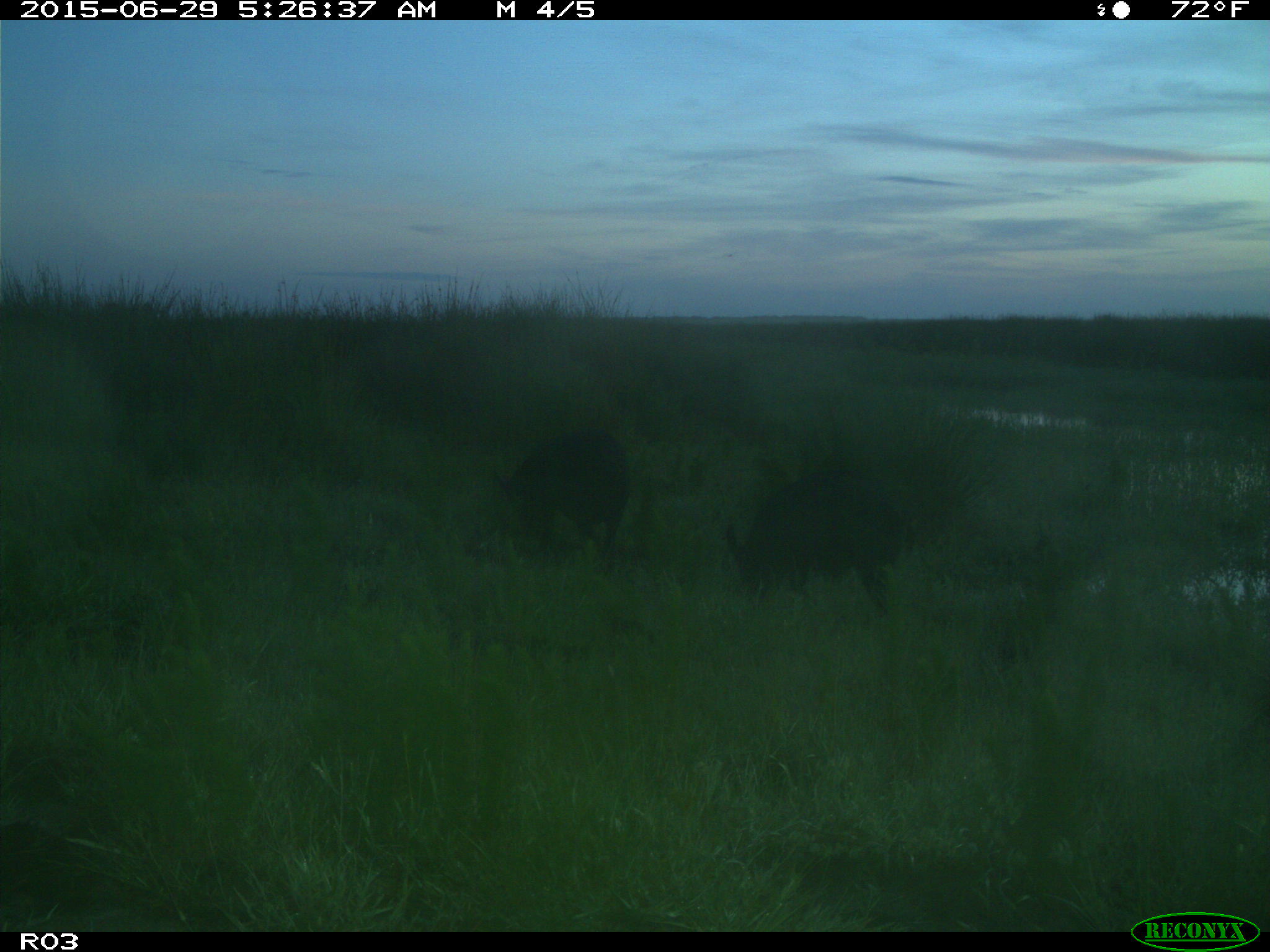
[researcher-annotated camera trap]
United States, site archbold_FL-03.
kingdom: Animalia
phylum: Chordata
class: Mammalia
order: Artiodactyla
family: Suidae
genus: Sus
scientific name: Sus scrofa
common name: wild boar